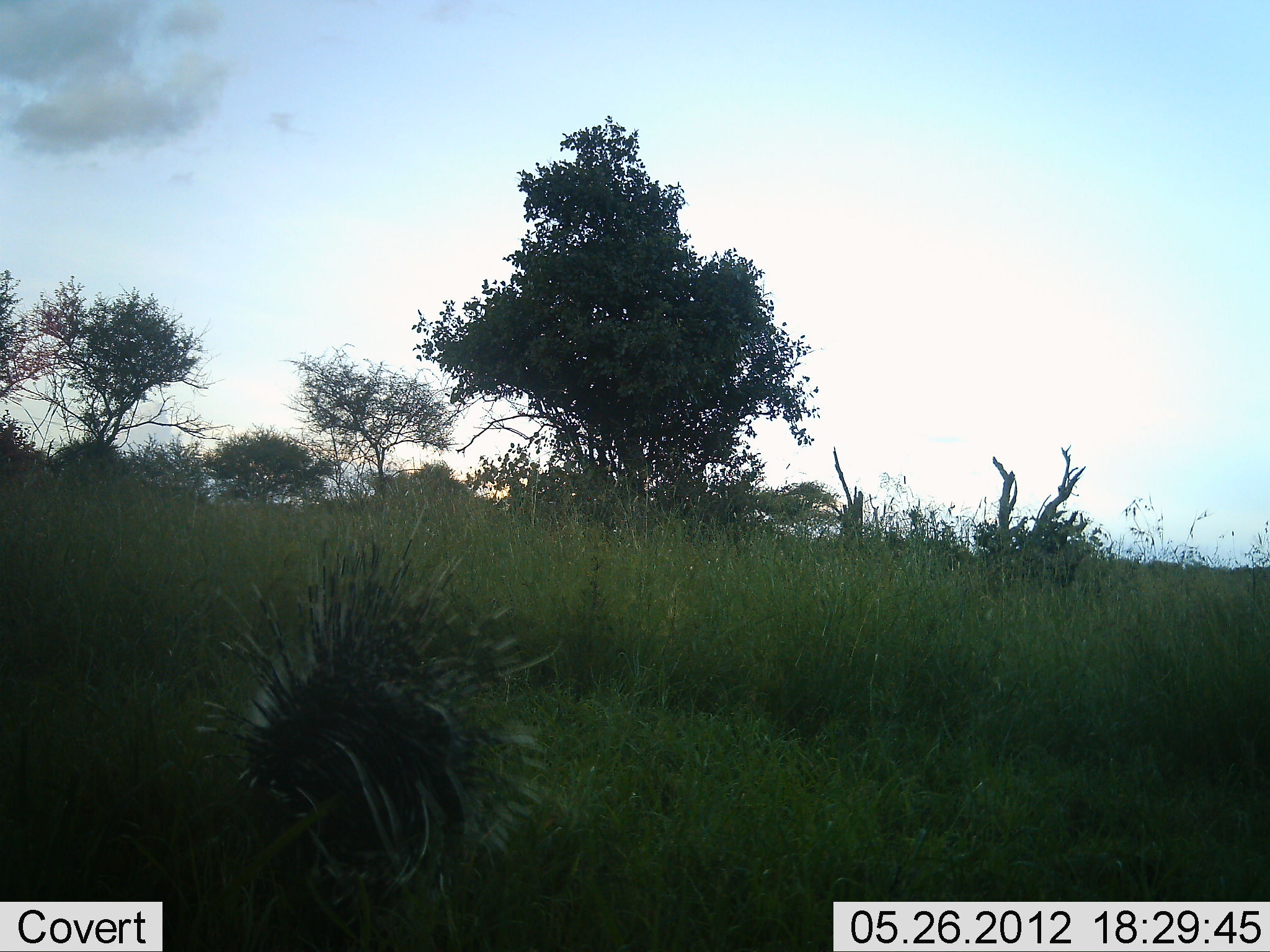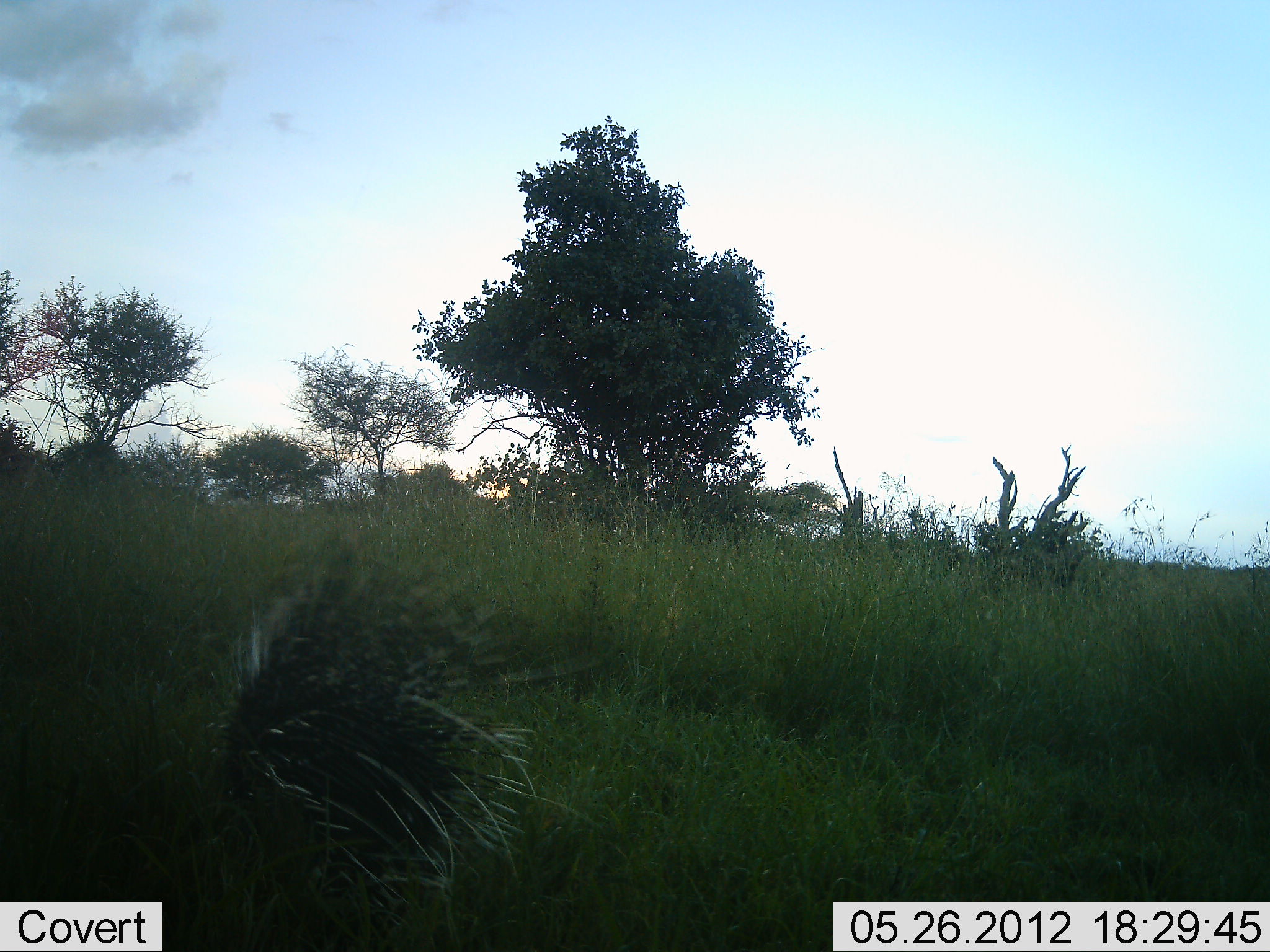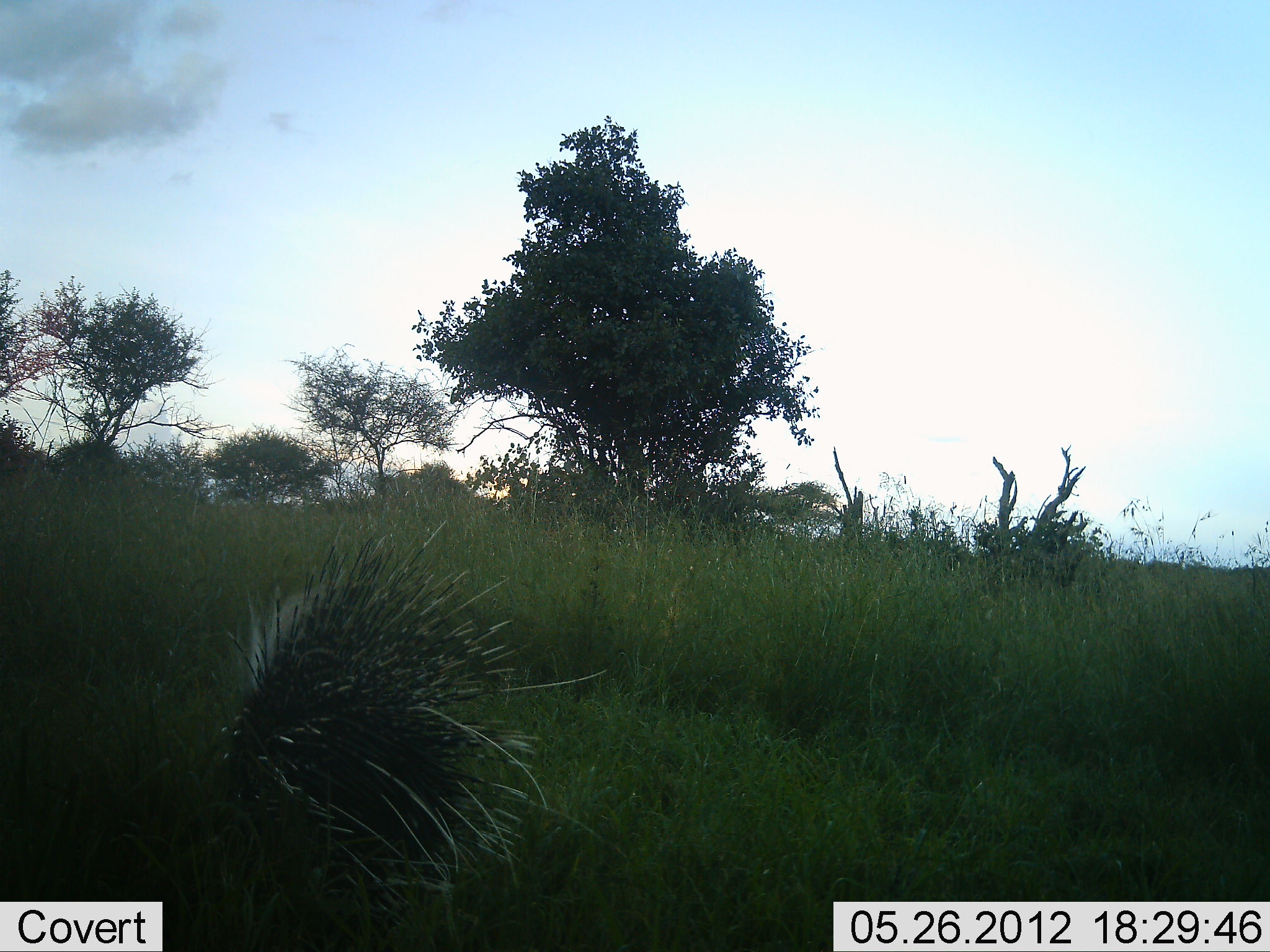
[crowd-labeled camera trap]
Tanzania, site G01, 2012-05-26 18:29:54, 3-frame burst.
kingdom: Animalia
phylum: Chordata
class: Mammalia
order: Rodentia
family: Hystricidae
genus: Hystrix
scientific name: Hystrix cristata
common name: crested porcupine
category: porcupine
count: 1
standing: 50%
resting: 0%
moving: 30%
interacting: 0%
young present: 0%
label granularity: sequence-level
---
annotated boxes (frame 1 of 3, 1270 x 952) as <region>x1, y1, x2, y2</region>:
animal: <region>184, 505, 564, 952</region>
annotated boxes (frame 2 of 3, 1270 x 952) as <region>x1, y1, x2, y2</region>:
animal: <region>170, 540, 597, 934</region>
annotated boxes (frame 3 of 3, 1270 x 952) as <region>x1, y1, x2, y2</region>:
animal: <region>183, 519, 627, 928</region>